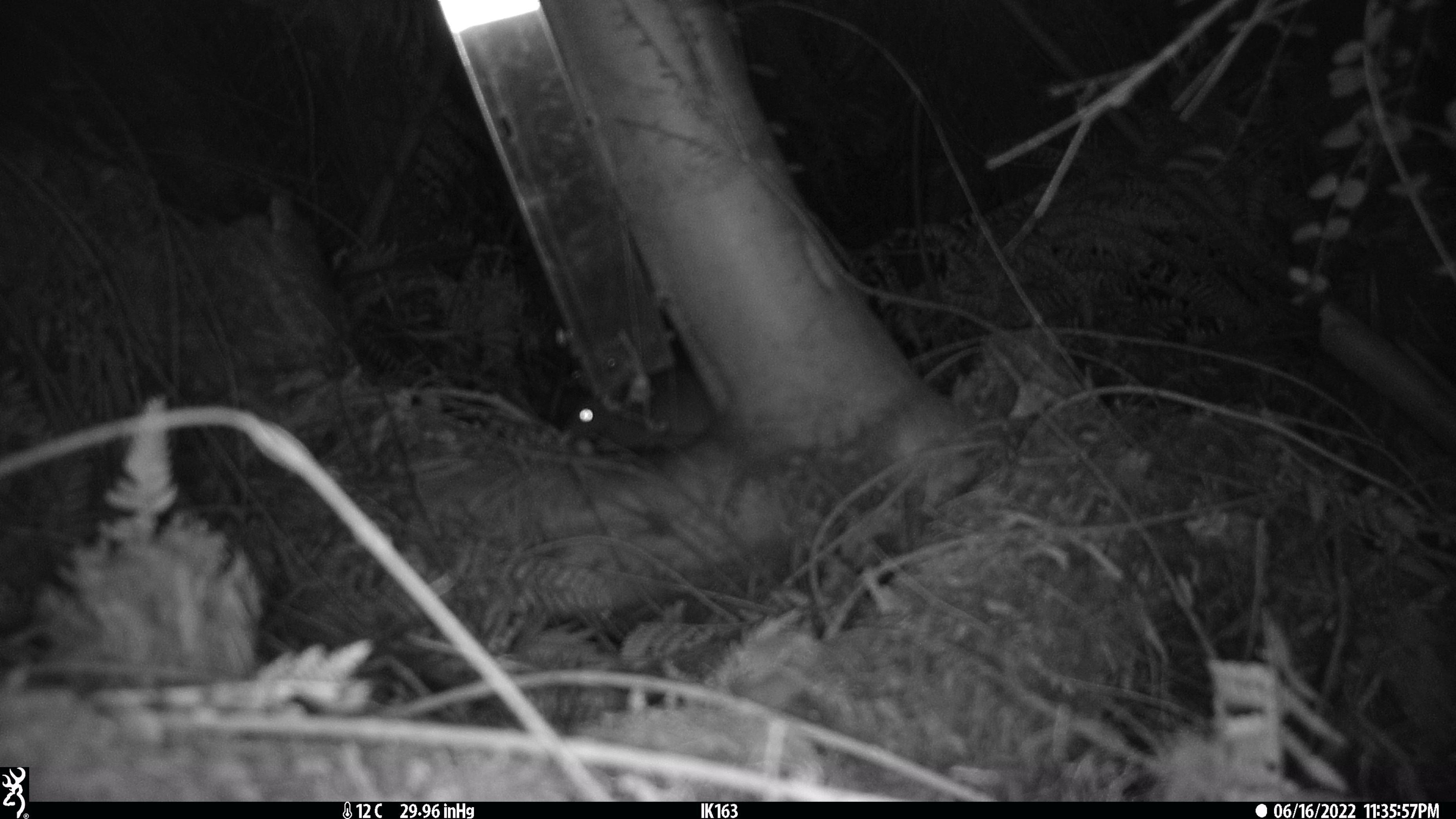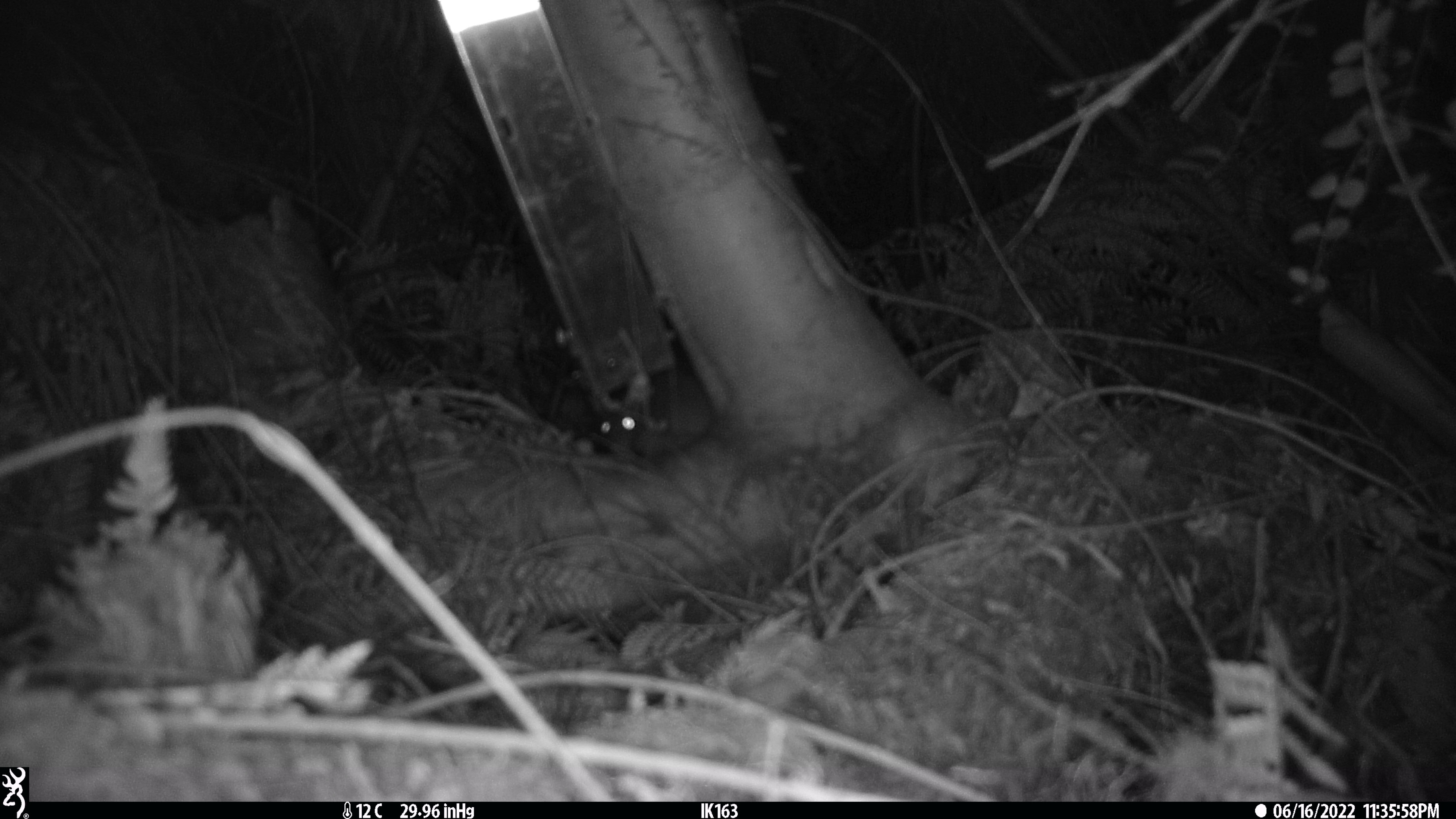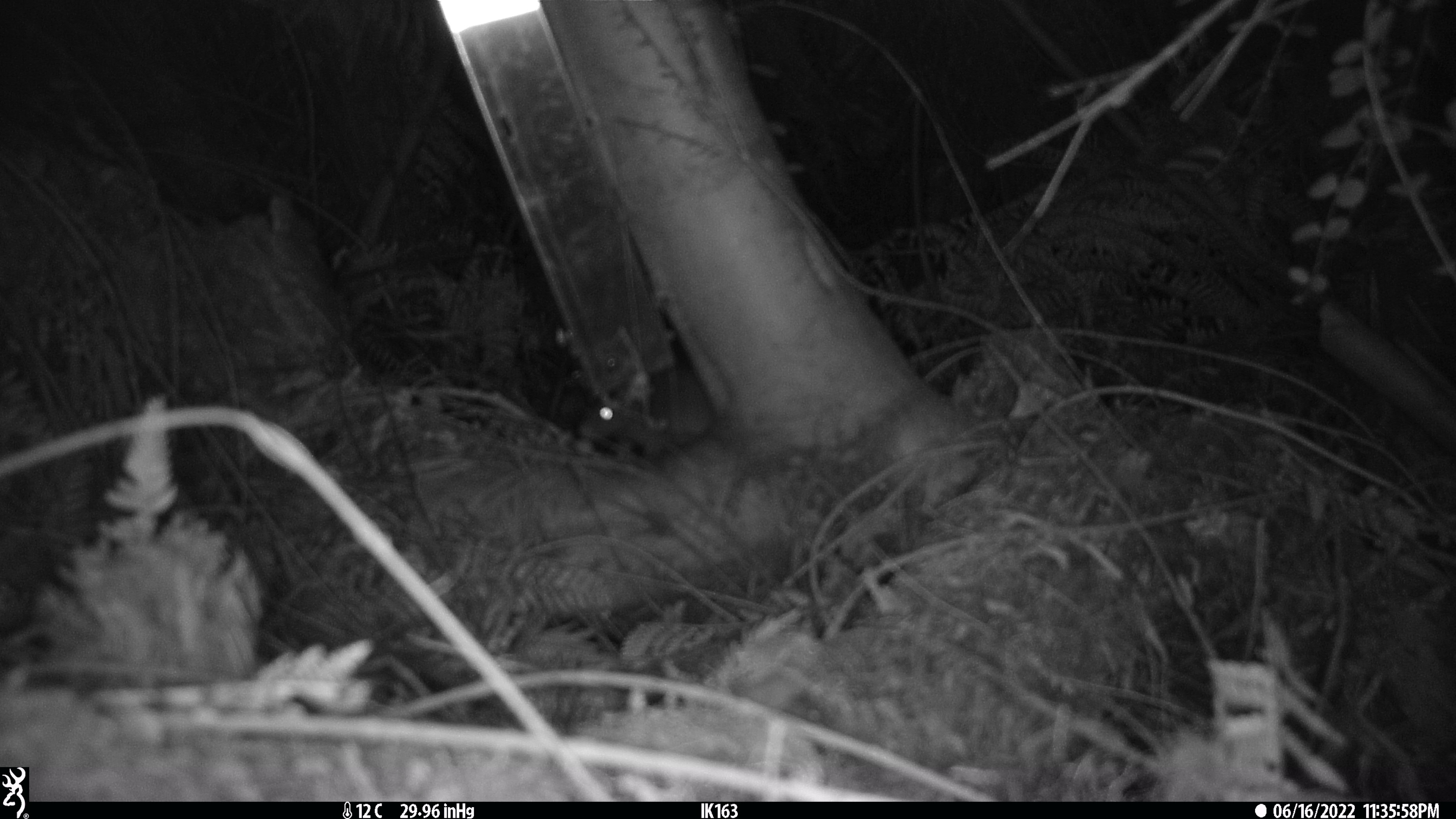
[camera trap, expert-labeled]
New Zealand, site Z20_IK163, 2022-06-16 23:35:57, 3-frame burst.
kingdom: Animalia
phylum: Chordata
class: Mammalia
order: Rodentia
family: Muridae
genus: Rattus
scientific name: Rattus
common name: rat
Rat (Rattus).